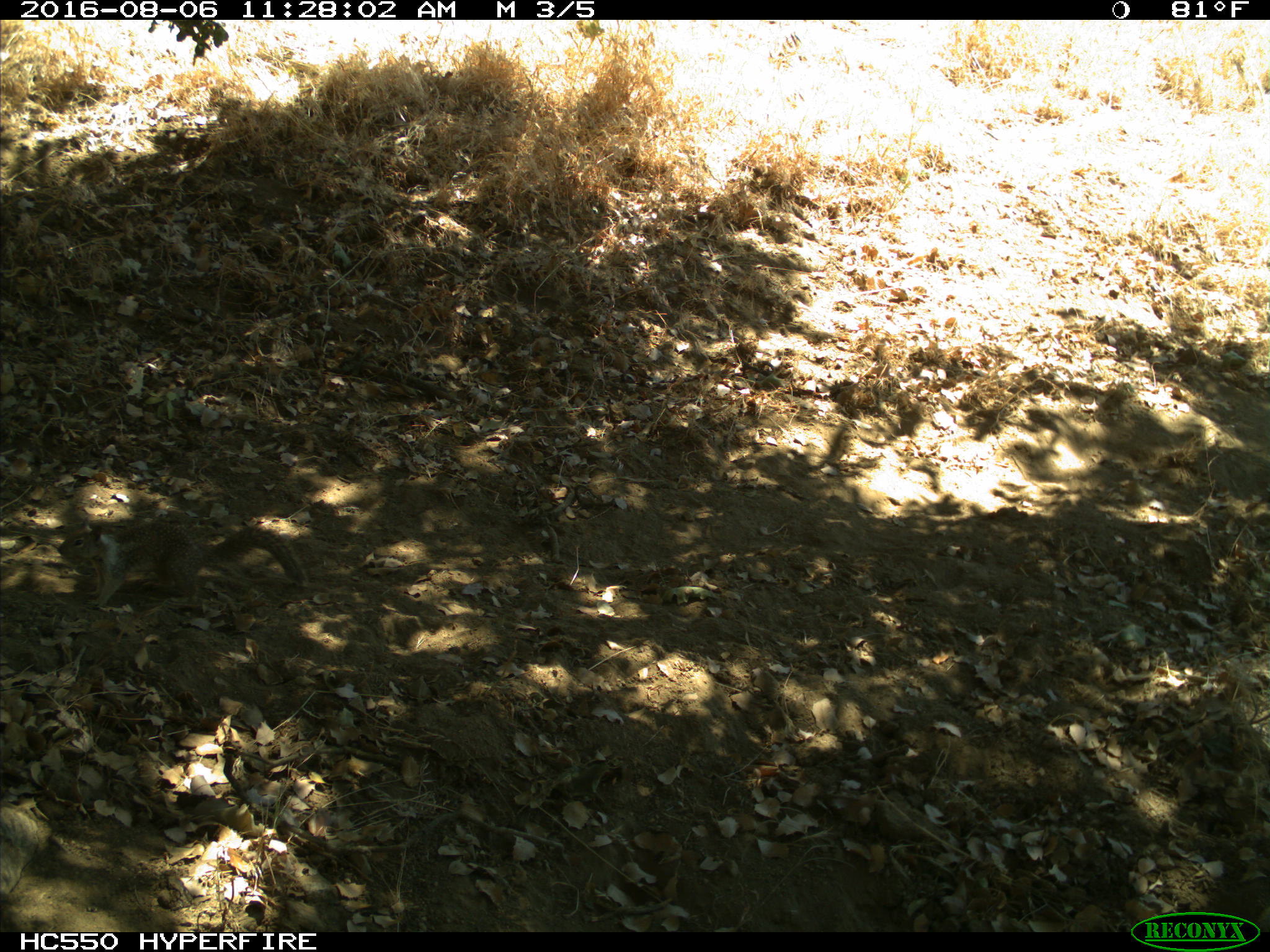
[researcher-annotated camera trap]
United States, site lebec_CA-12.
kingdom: Animalia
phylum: Chordata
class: Mammalia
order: Rodentia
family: Sciuridae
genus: Otospermophilus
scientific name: Otospermophilus beecheyi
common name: california ground squirrel